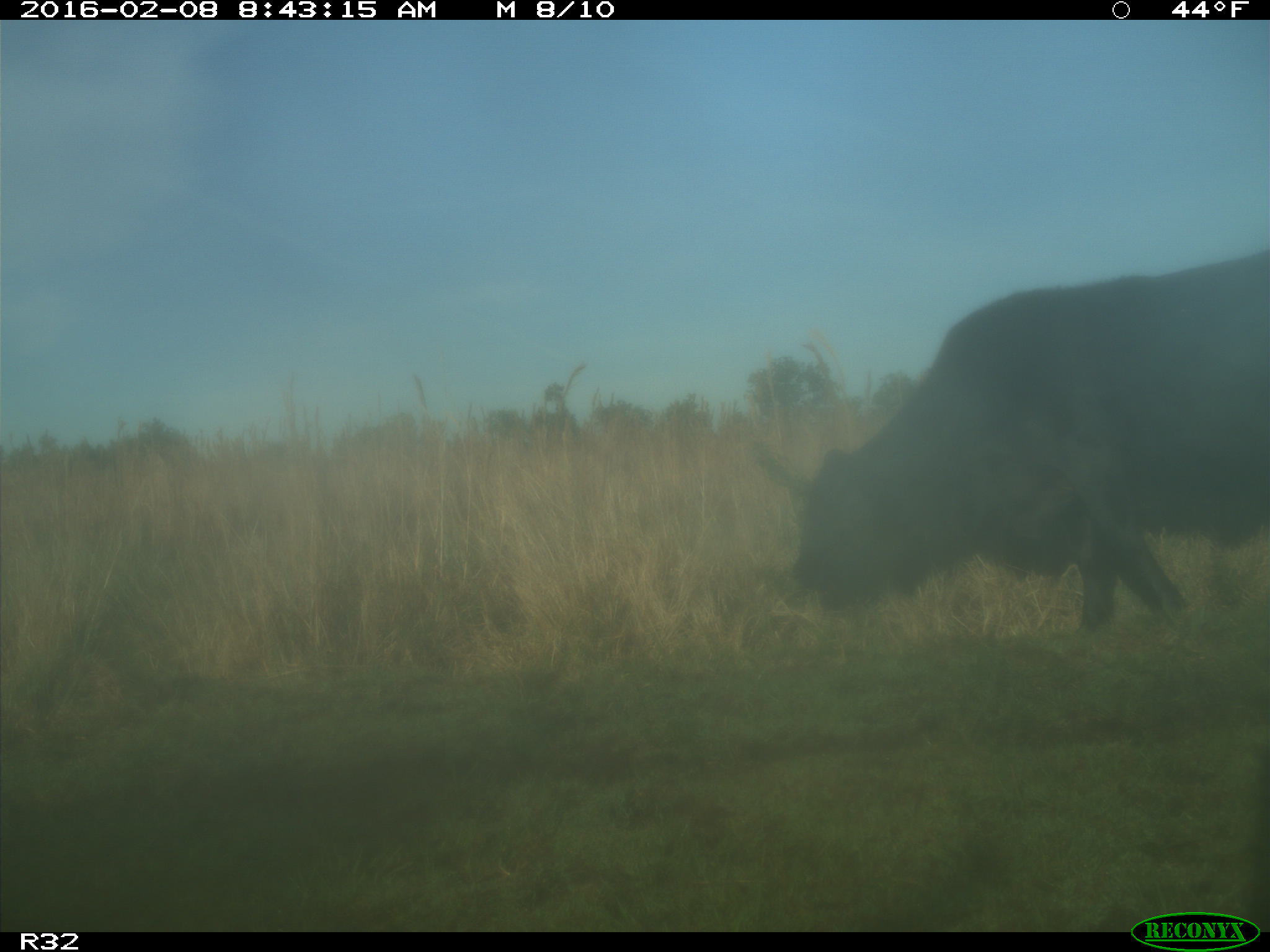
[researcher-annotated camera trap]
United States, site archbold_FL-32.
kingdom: Animalia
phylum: Chordata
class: Mammalia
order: Artiodactyla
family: Bovidae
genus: Bos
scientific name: Bos taurus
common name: domestic cow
Bos taurus (domestic cow).